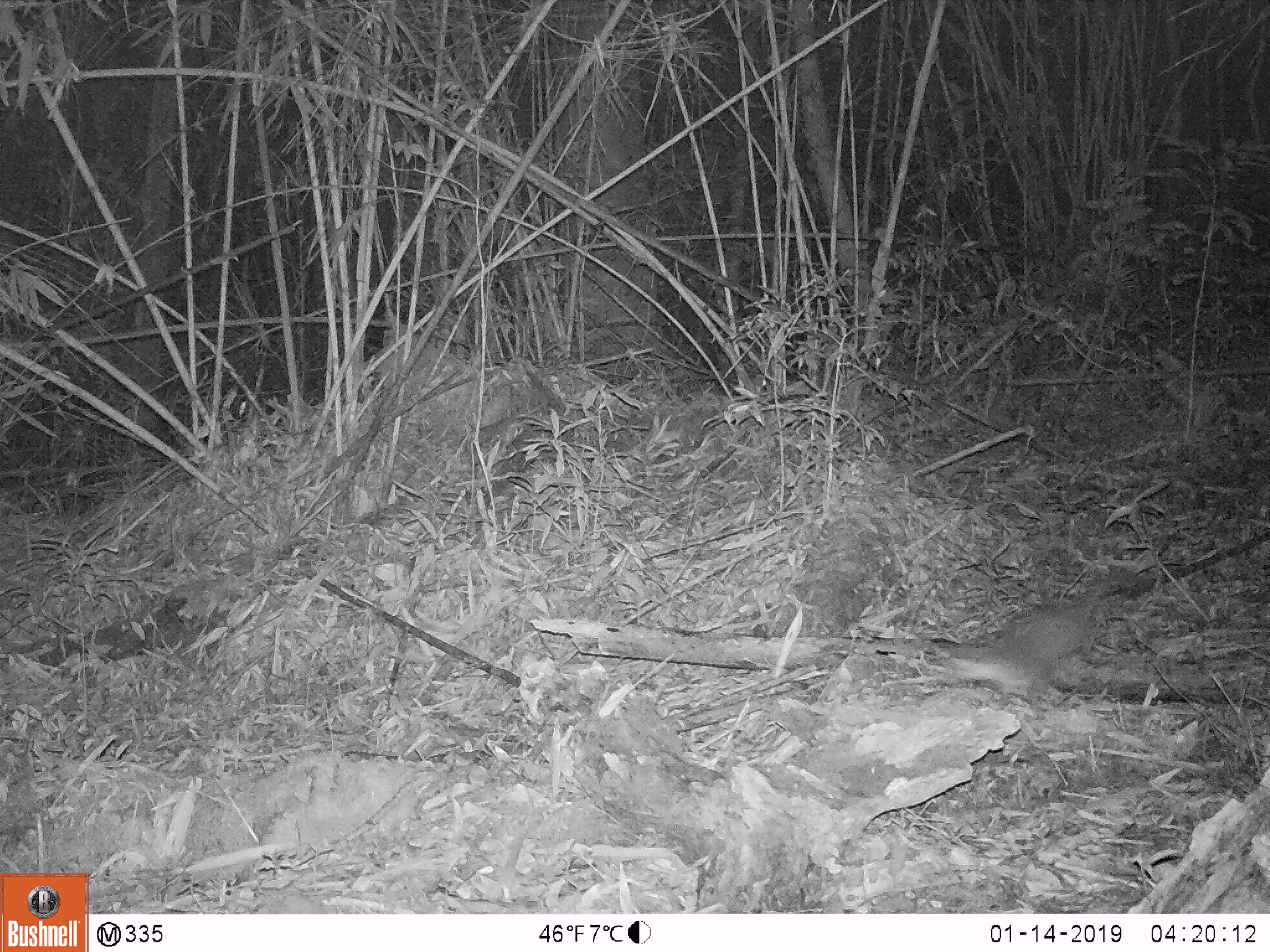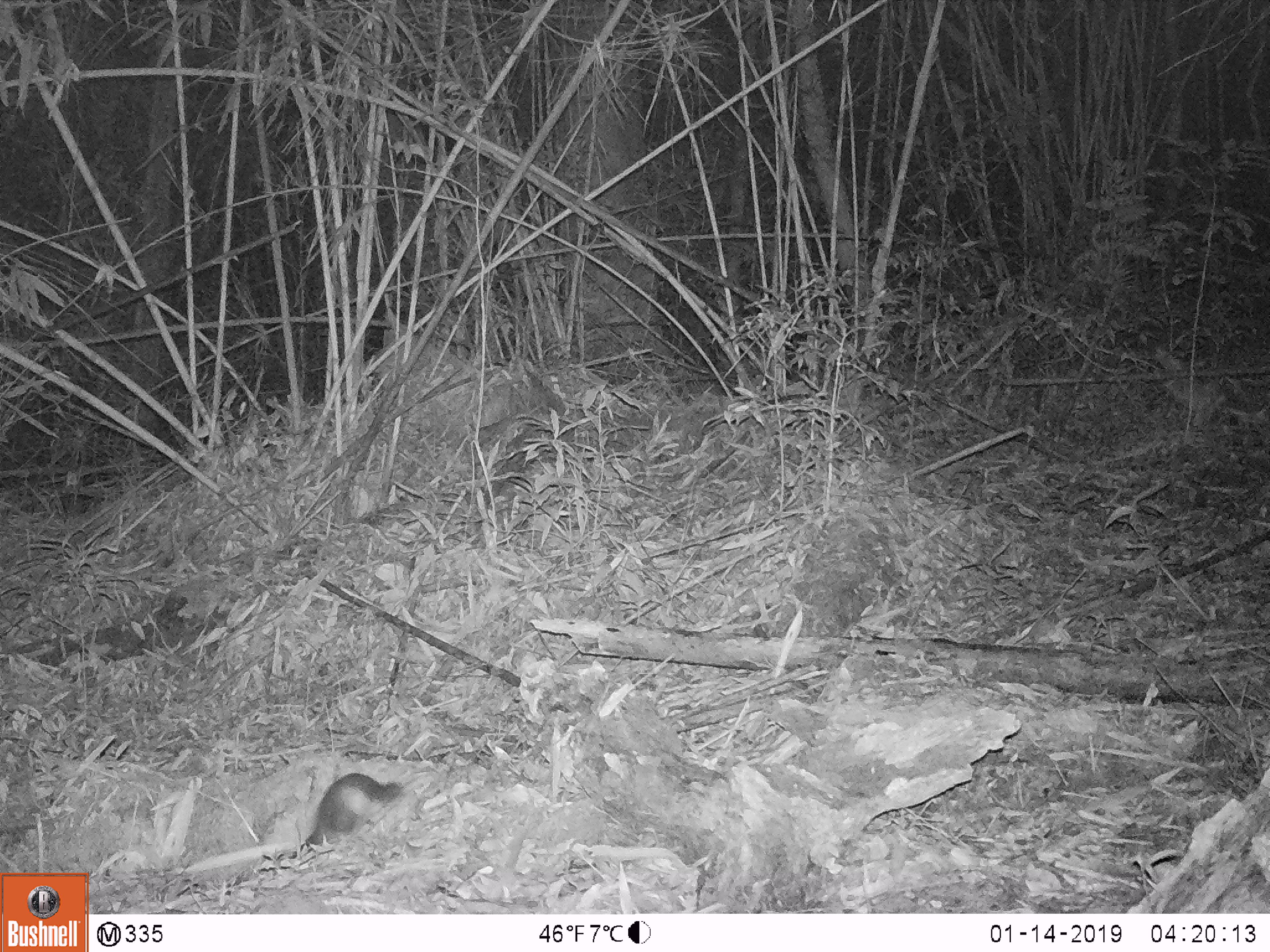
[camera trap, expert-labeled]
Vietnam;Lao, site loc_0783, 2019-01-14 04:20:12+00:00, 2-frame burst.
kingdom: Animalia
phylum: Chordata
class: Mammalia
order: Carnivora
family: Mustelidae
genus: Melogale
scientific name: Melogale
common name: ferret badger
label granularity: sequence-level